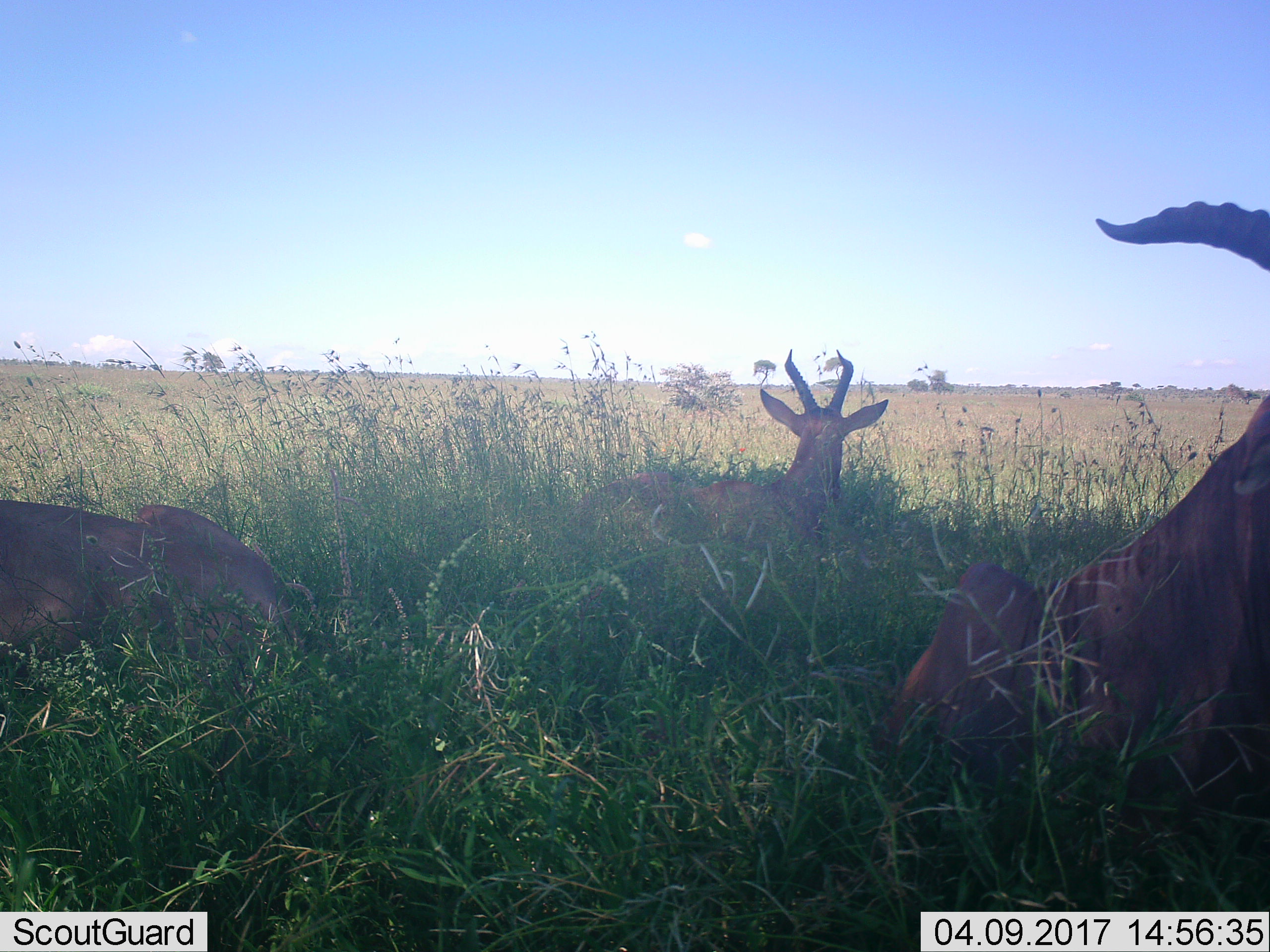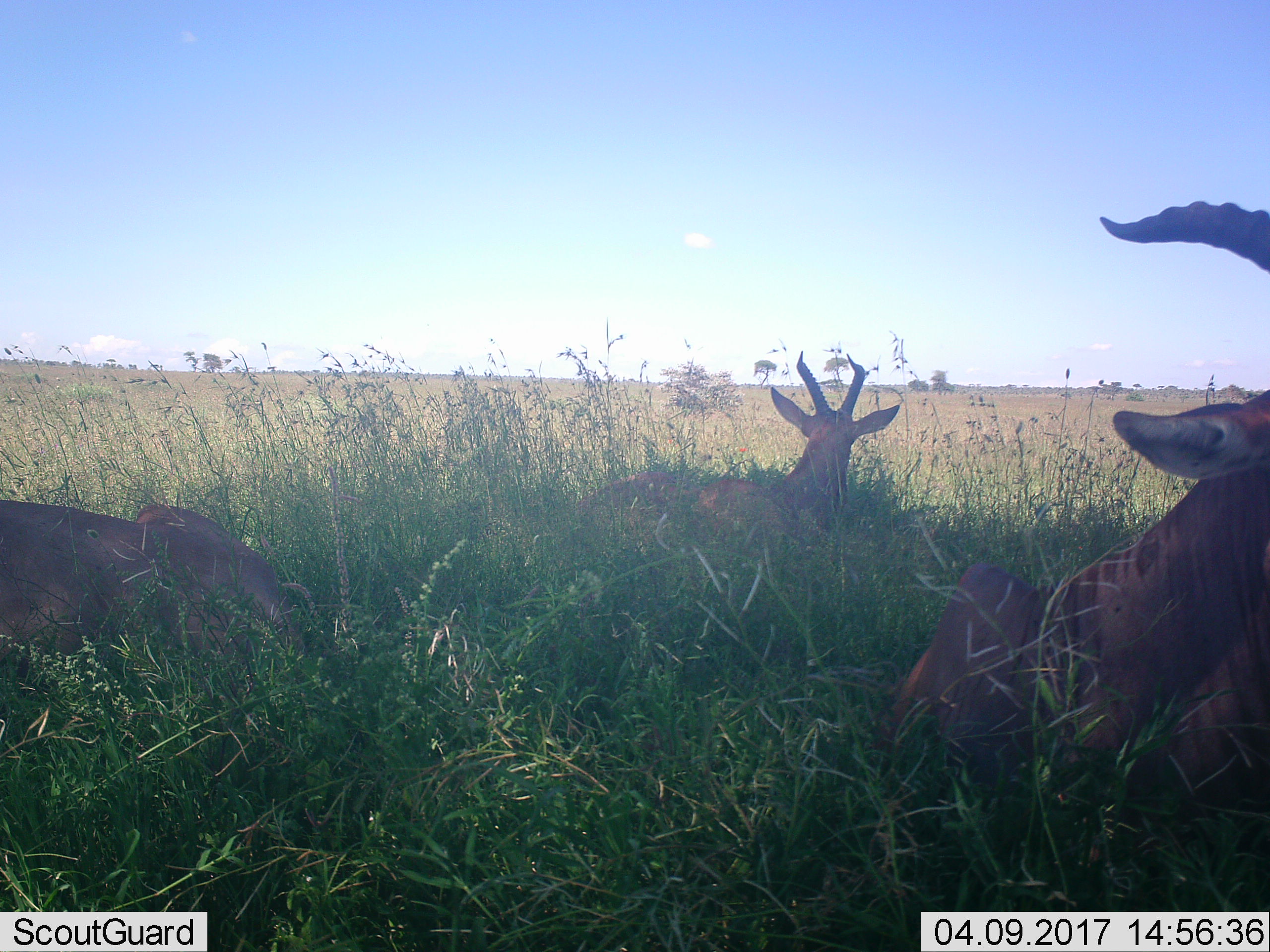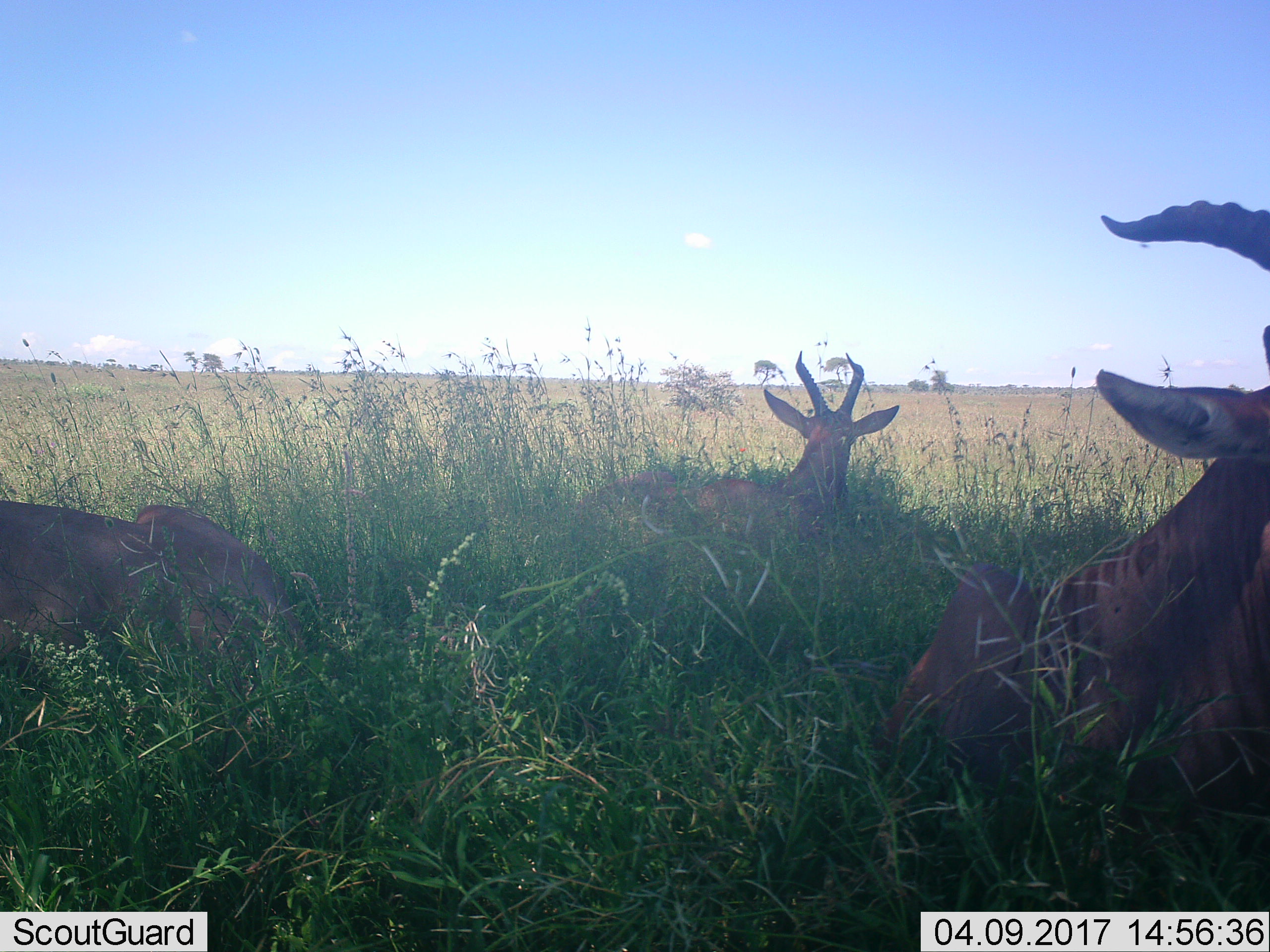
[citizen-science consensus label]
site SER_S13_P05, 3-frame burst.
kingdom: Animalia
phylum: Chordata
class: Mammalia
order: Artiodactyla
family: Bovidae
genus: Damaliscus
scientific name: Damaliscus lunatus jimela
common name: topi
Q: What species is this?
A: Topi (Damaliscus lunatus jimela).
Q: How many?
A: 3.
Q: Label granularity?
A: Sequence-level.